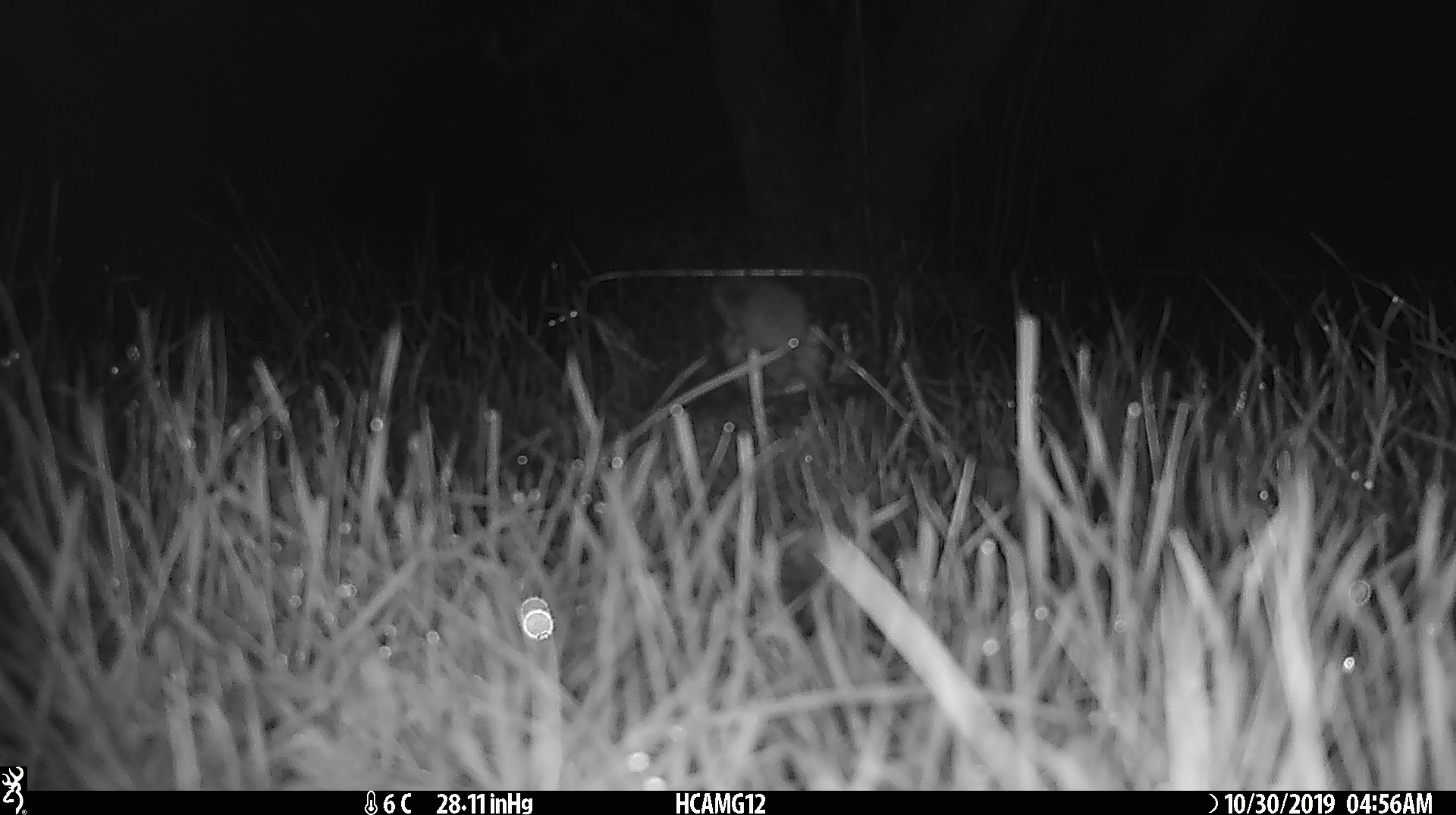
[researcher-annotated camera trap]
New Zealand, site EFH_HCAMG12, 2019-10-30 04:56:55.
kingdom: Animalia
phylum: Chordata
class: Mammalia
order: Rodentia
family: Muridae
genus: Mus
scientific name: Mus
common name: mouse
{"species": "mouse (Mus)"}